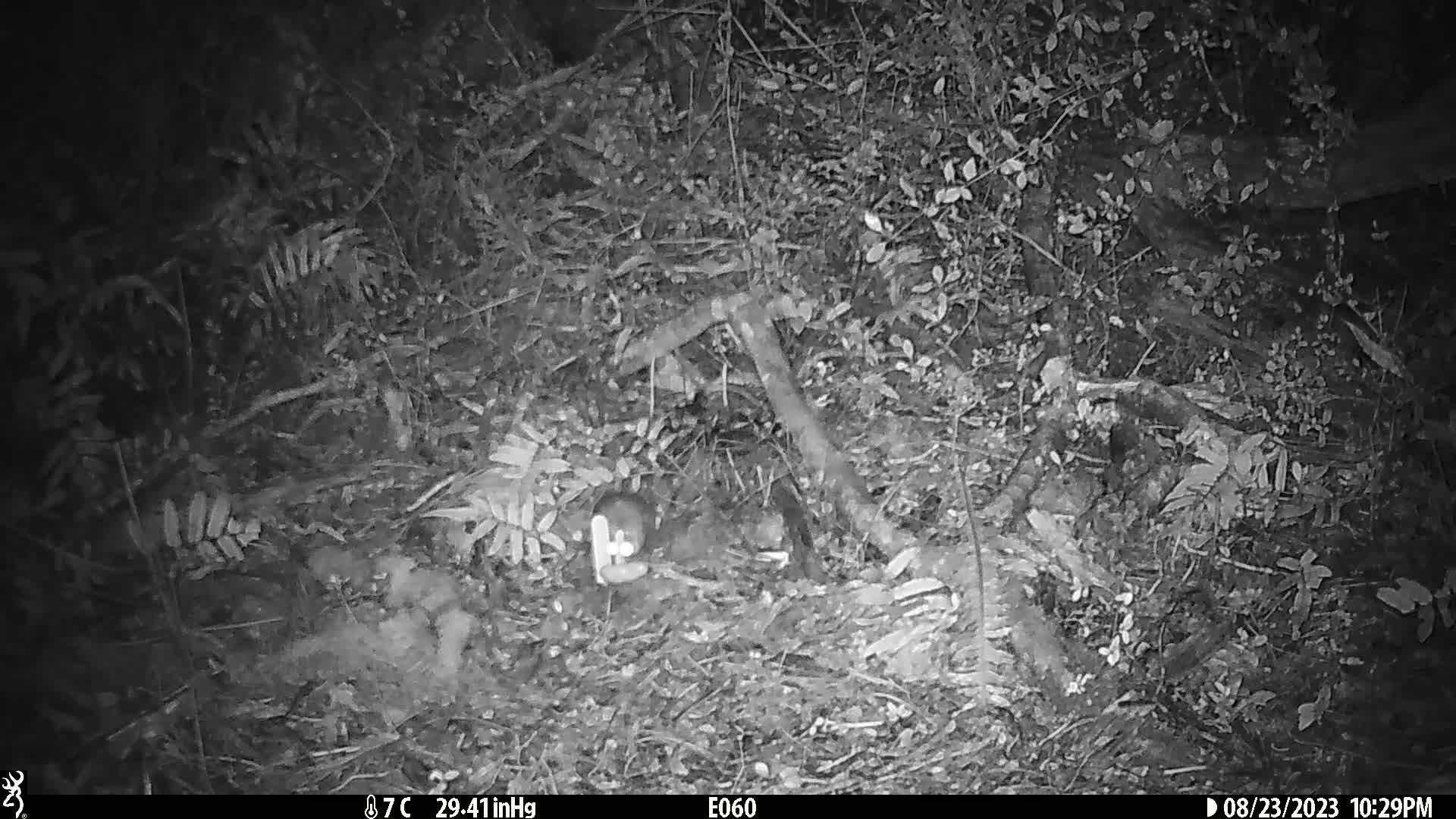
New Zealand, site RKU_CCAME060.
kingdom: Animalia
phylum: Chordata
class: Mammalia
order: Rodentia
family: Muridae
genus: Rattus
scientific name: Rattus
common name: rat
Rat (Rattus).